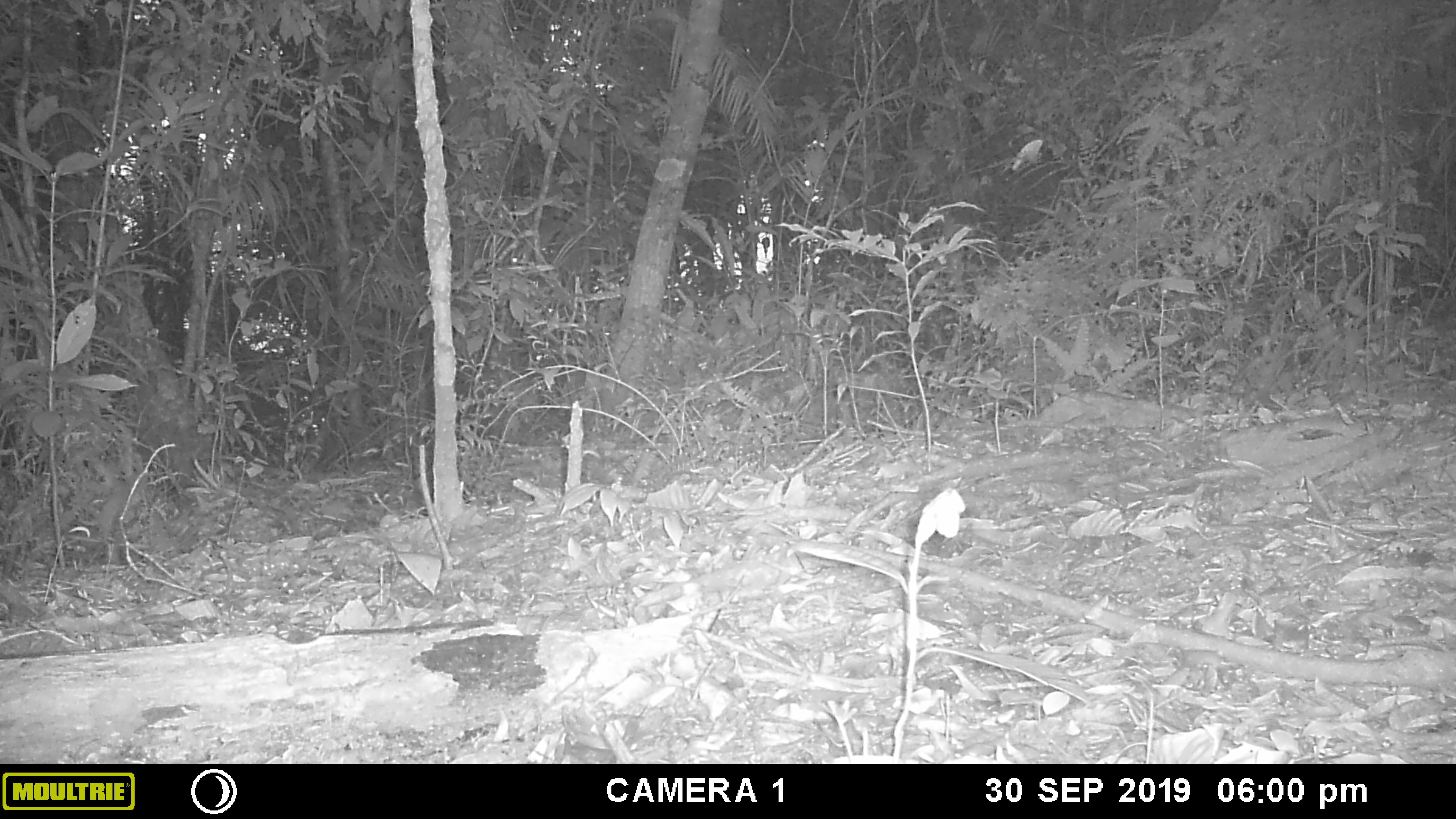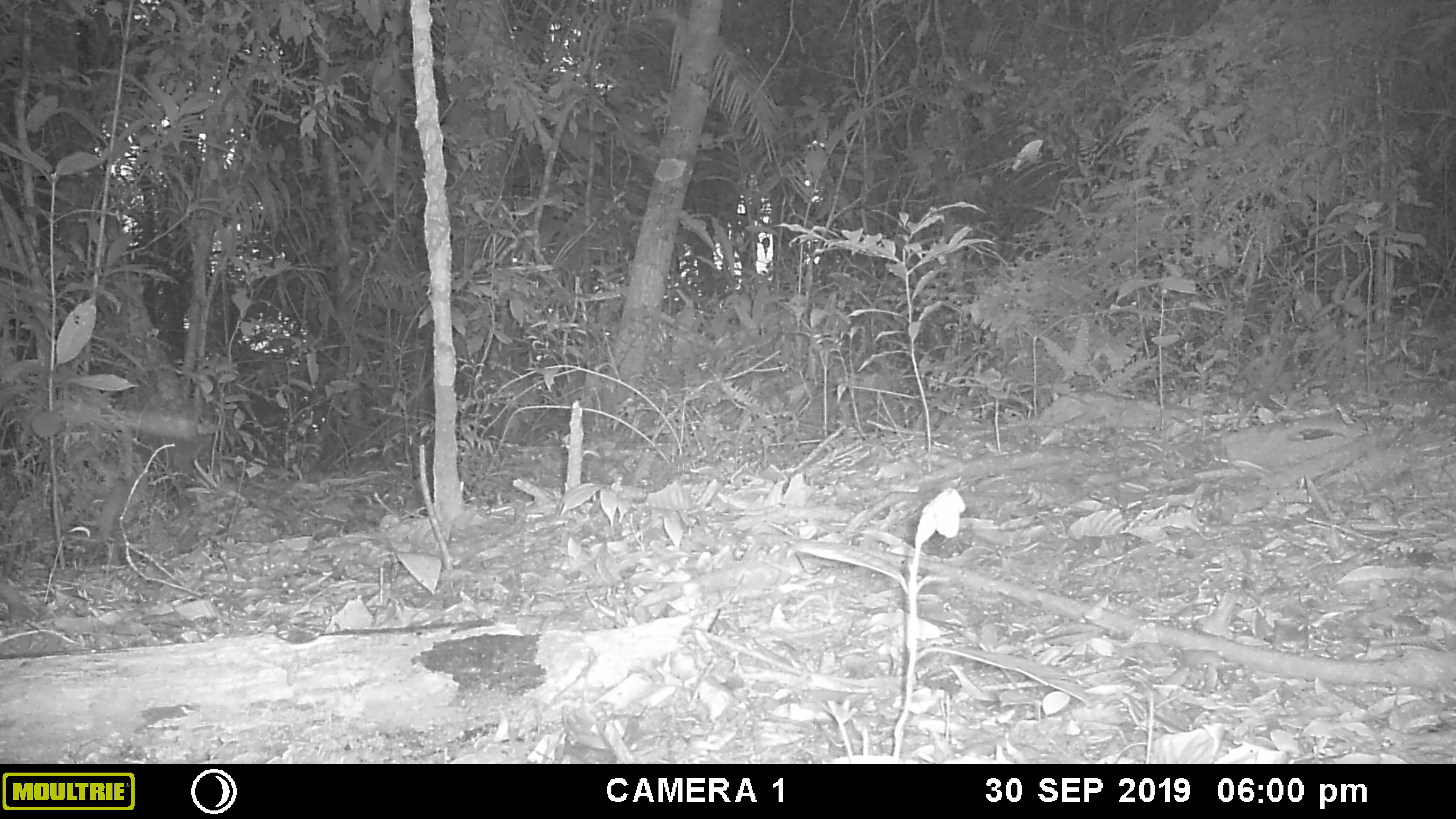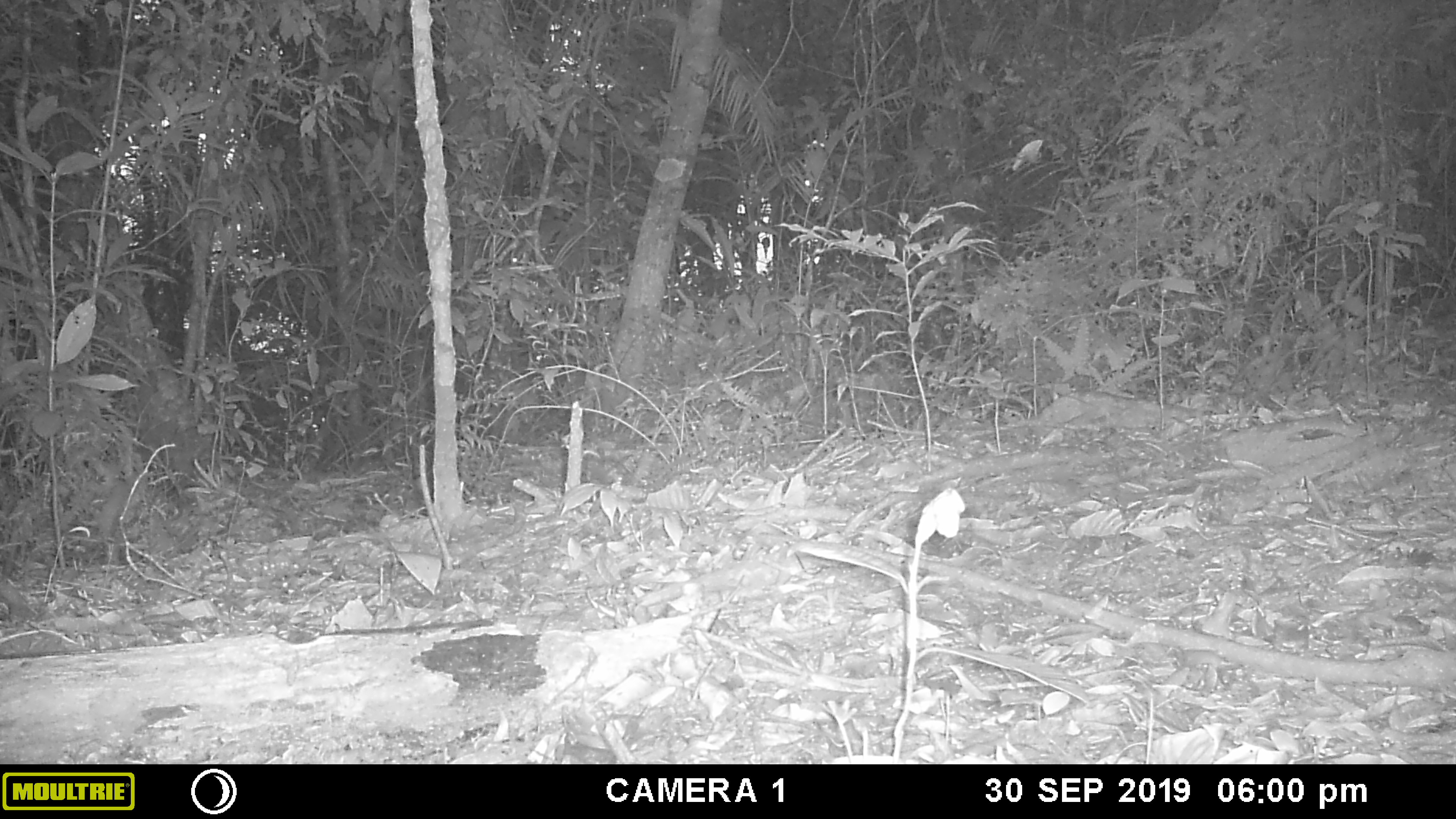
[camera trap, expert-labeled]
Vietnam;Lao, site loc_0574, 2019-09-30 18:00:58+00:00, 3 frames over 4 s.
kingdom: Animalia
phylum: Chordata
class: Mammalia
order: Rodentia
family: Sciuridae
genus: Dremomys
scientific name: Dremomys rufigenis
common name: red-cheeked squirrel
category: red cheeked squirrel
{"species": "red cheeked squirrel (red-cheeked squirrel) (Dremomys rufigenis)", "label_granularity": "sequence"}